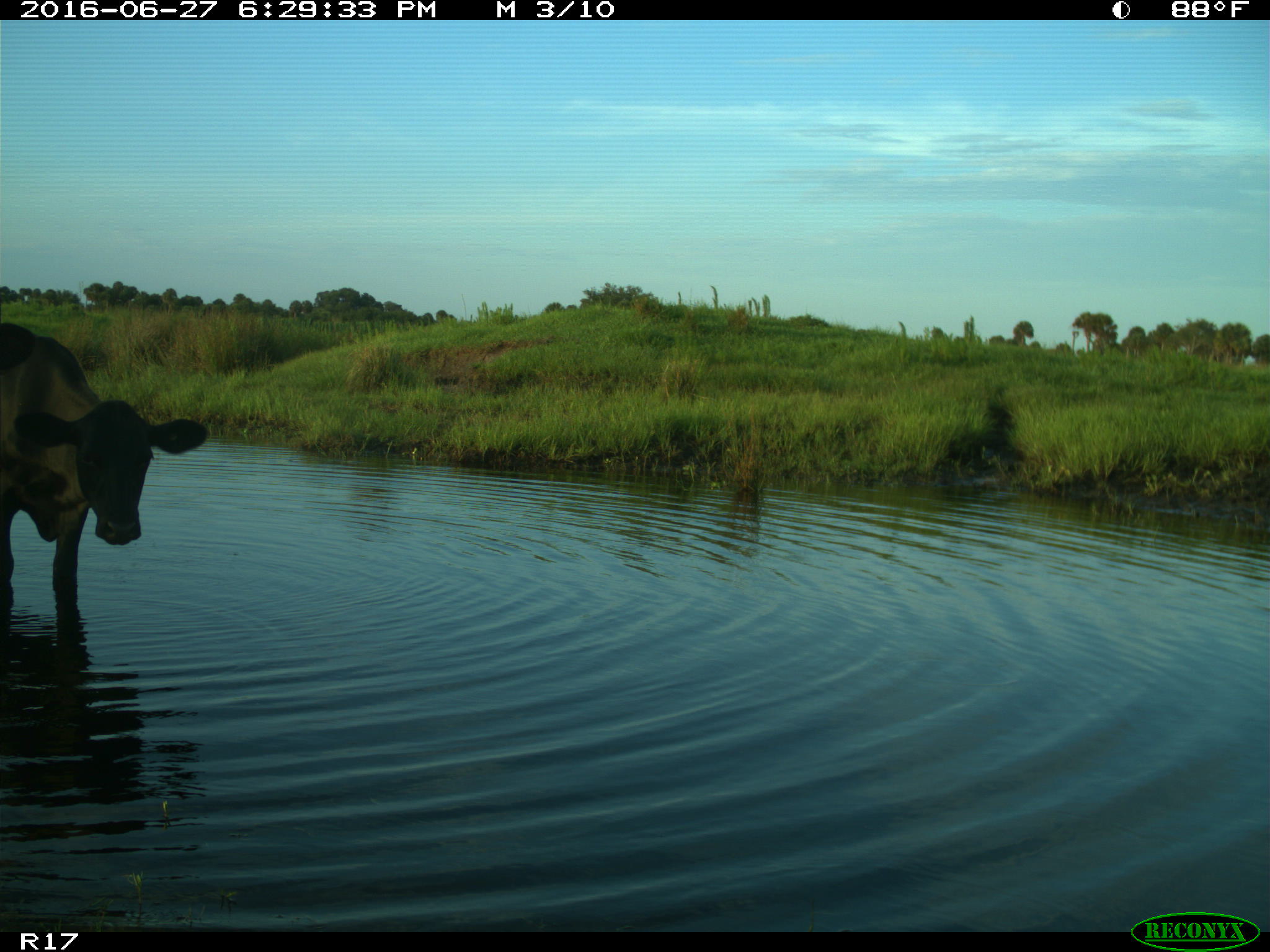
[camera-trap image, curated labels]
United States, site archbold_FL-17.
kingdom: Animalia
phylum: Chordata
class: Mammalia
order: Artiodactyla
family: Bovidae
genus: Bos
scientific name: Bos taurus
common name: domestic cow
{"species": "Bos taurus (domestic cow)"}